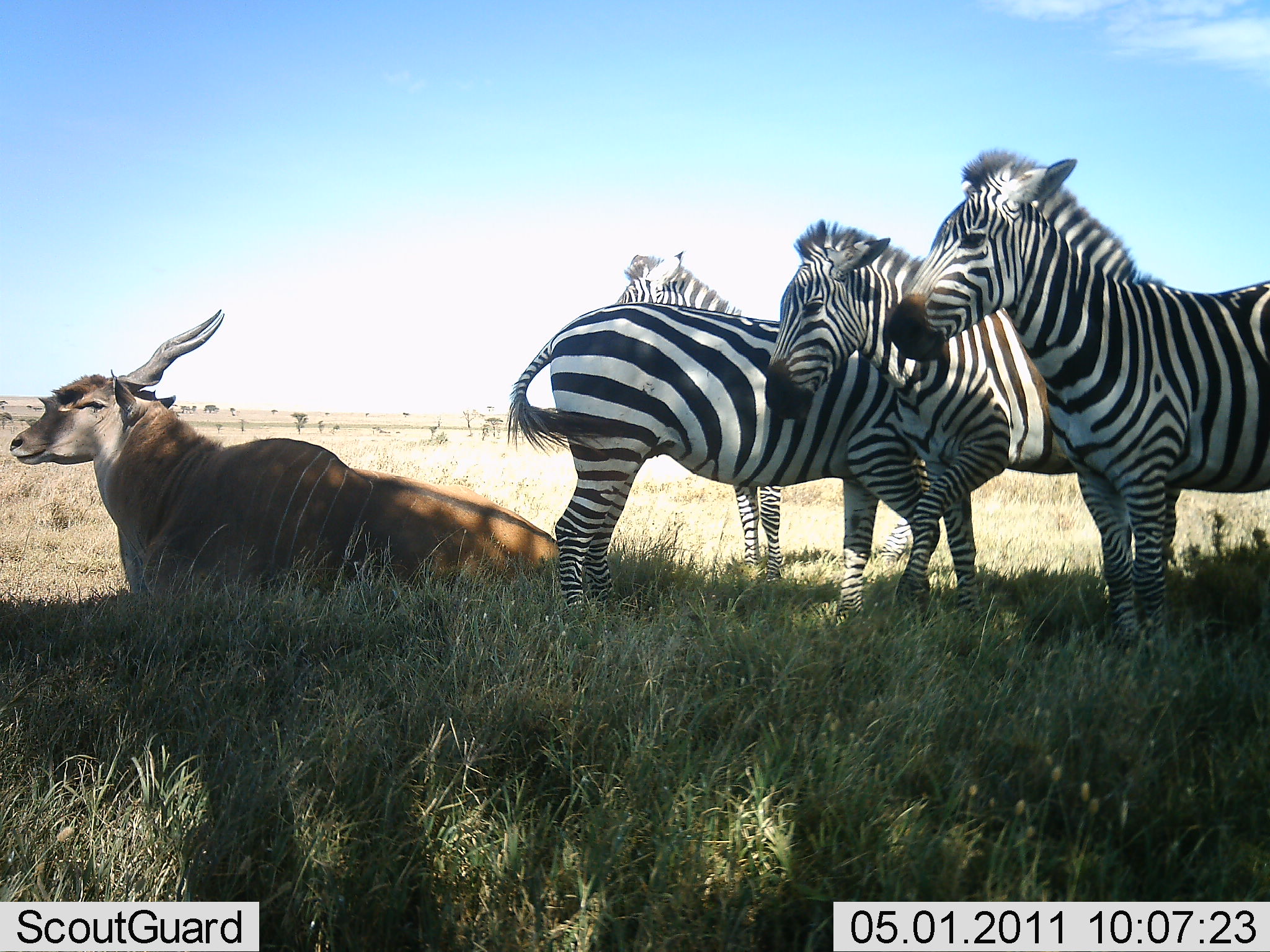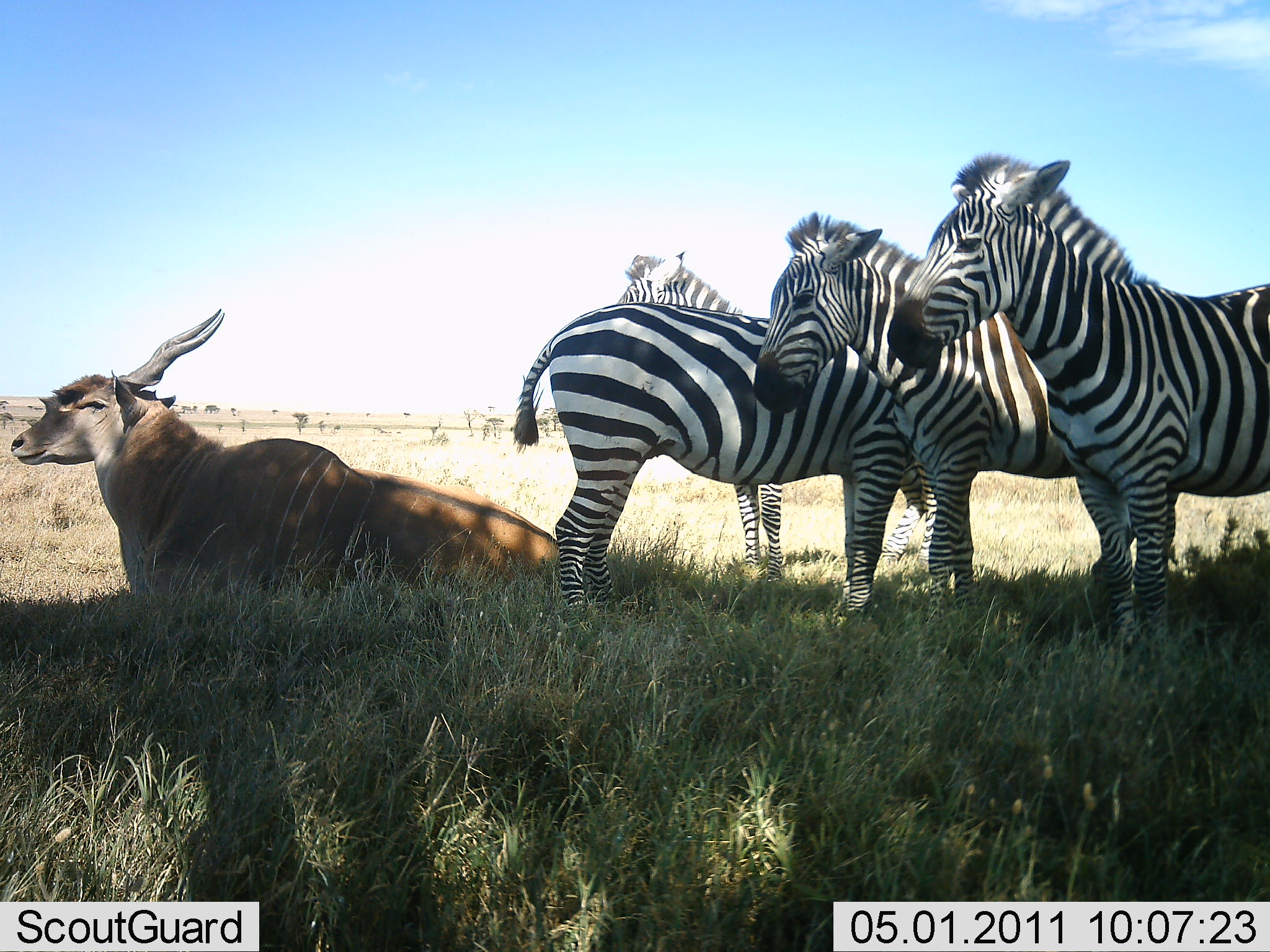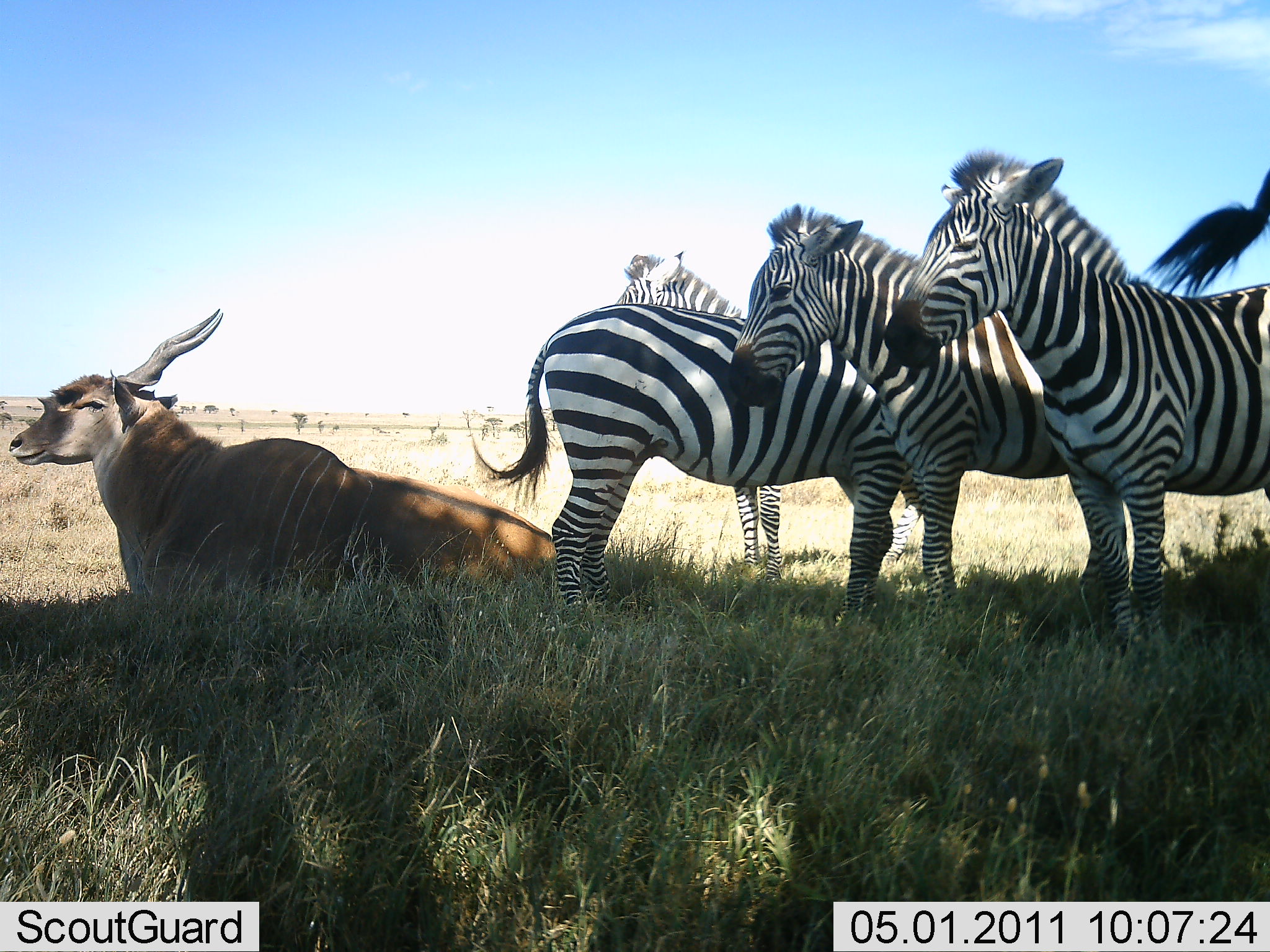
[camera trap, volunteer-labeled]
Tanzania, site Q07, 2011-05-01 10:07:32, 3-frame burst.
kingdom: Animalia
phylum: Chordata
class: Mammalia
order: Artiodactyla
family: Bovidae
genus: Tragelaphus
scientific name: Tragelaphus oryx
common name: eland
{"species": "eland (Tragelaphus oryx)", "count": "1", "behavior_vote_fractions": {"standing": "0%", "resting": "100%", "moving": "0%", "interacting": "0%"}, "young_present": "0%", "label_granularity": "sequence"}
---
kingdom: Animalia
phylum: Chordata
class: Mammalia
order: Perissodactyla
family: Equidae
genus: Equus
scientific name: Equus quagga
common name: plains zebra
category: zebra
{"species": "zebra (plains zebra) (Equus quagga)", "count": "4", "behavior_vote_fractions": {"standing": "94%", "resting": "19%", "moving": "0%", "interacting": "6%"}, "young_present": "0%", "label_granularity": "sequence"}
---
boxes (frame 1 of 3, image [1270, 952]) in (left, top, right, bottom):
animal: (889, 146, 1270, 660); (8, 307, 562, 626); (761, 219, 1076, 637); (506, 300, 887, 613); (609, 249, 924, 583)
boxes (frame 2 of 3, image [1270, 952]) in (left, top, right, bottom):
animal: (895, 151, 1270, 656); (8, 308, 563, 627); (513, 301, 935, 620); (751, 211, 1076, 622); (617, 250, 791, 590)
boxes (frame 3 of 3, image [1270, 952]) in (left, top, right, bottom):
animal: (884, 147, 1270, 646); (727, 200, 1135, 636); (8, 308, 563, 627); (470, 303, 923, 624); (608, 248, 923, 593)